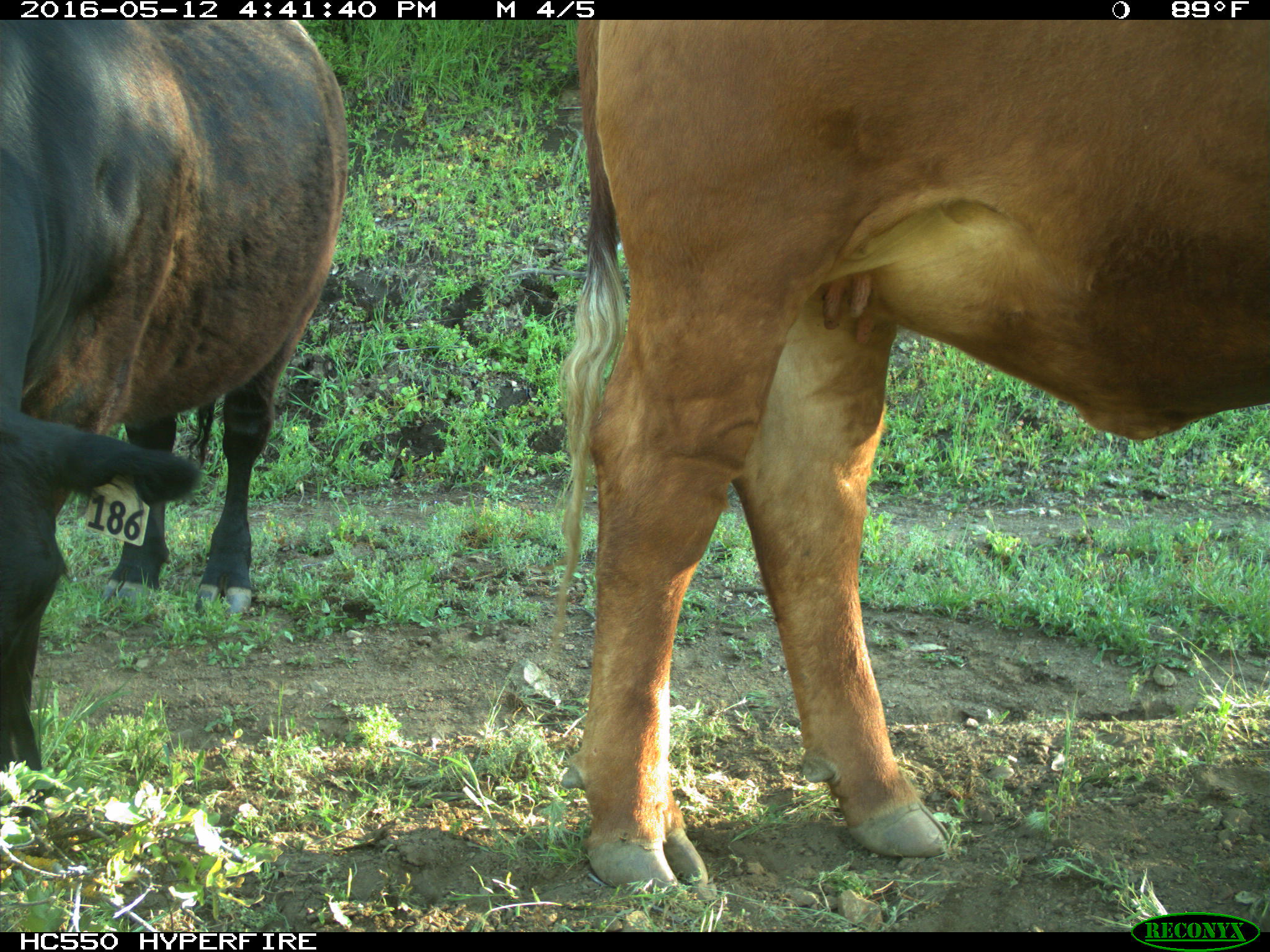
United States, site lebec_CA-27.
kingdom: Animalia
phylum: Chordata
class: Mammalia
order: Artiodactyla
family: Bovidae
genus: Bos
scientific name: Bos taurus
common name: domestic cow